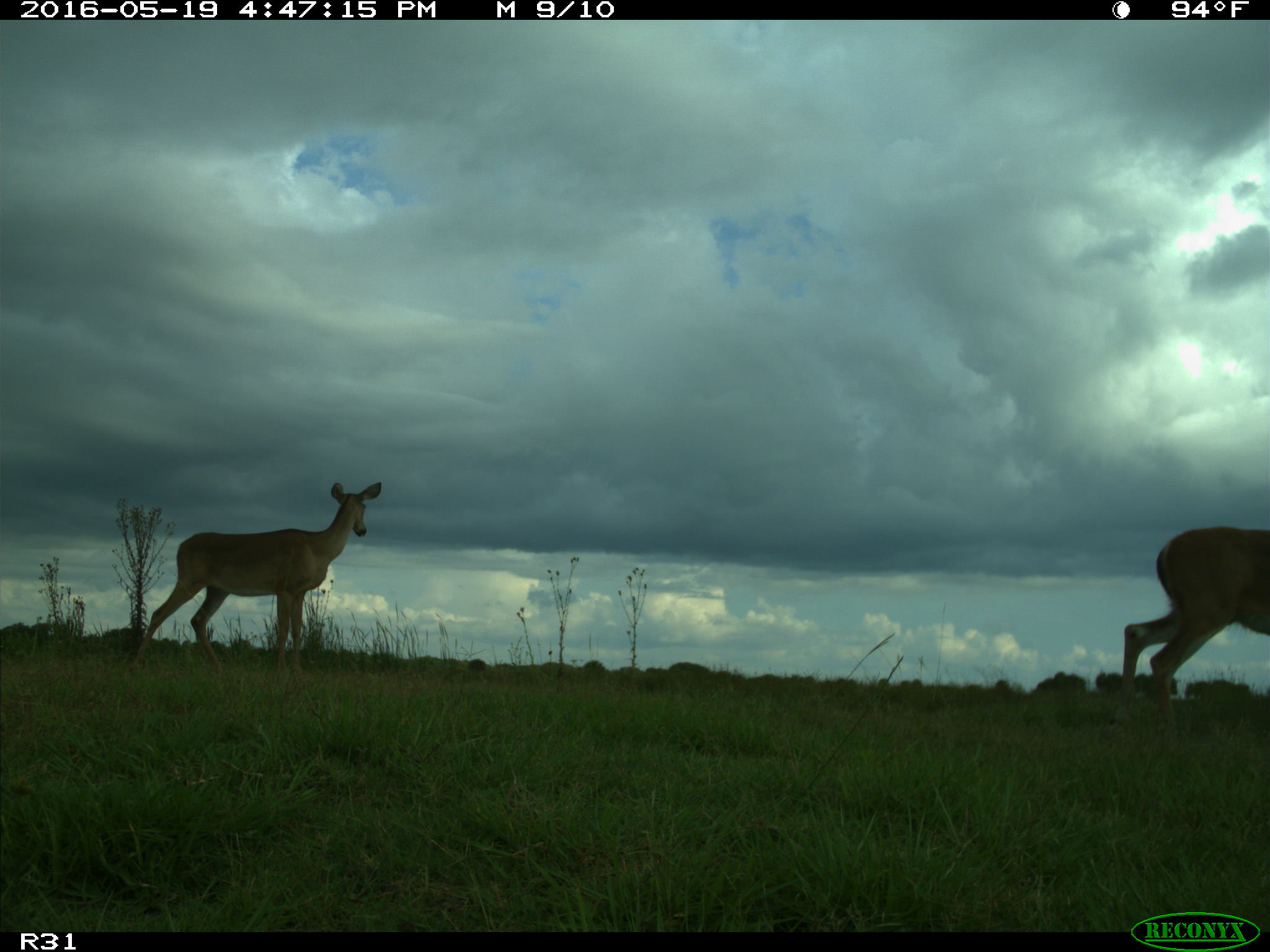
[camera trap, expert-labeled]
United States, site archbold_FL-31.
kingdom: Animalia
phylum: Chordata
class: Mammalia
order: Artiodactyla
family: Cervidae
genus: Odocoileus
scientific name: Odocoileus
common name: deer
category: unidentified deer